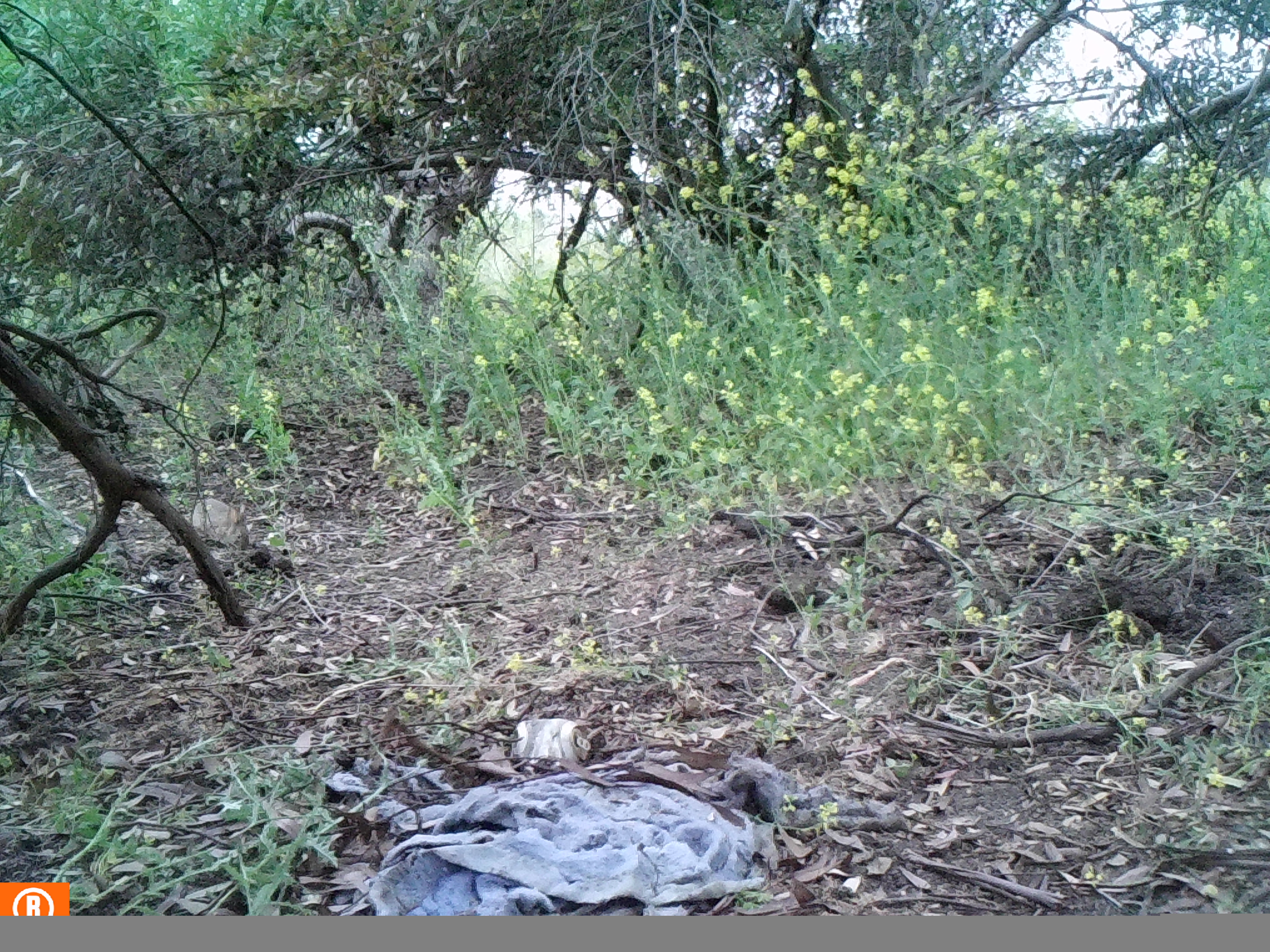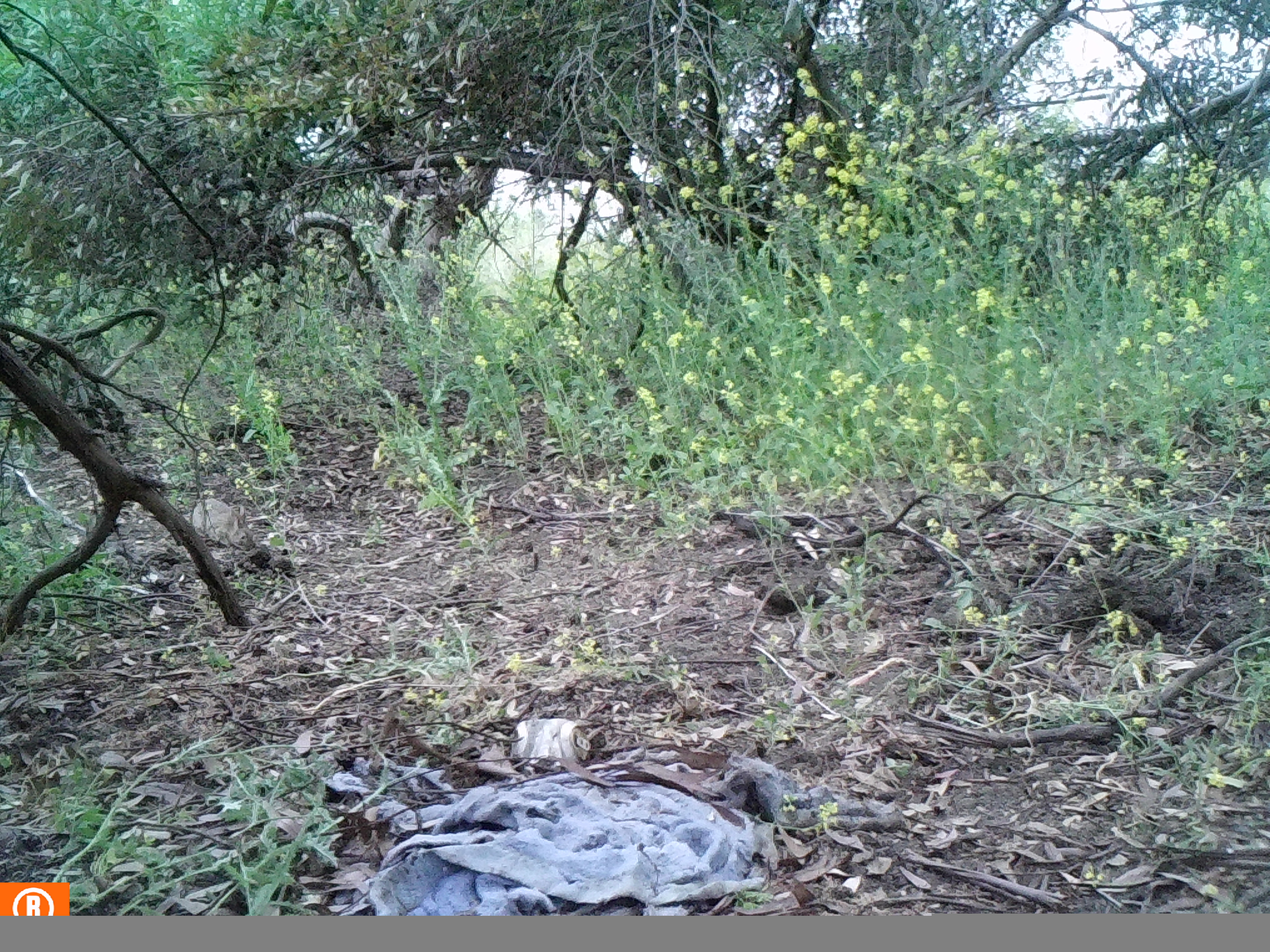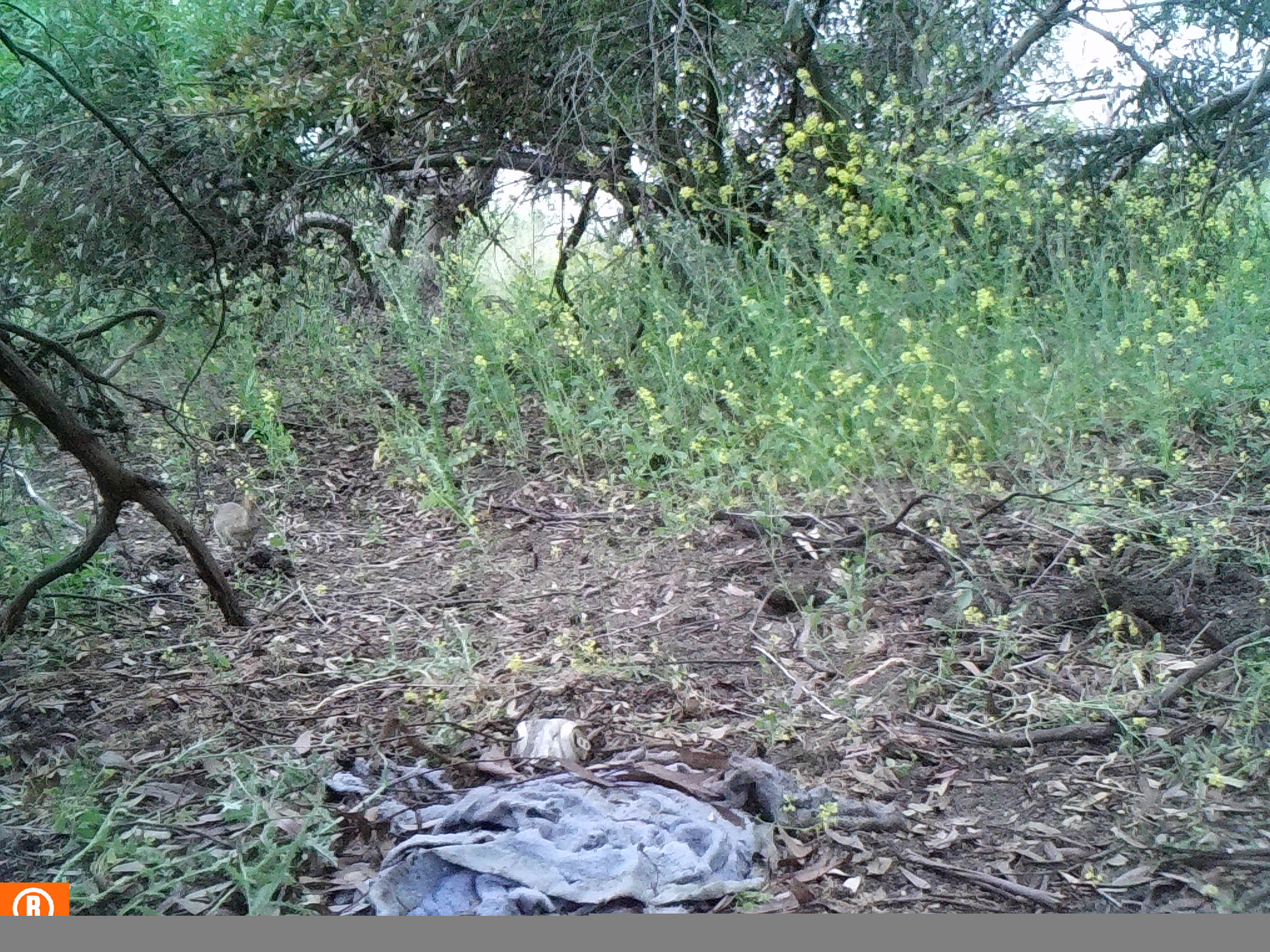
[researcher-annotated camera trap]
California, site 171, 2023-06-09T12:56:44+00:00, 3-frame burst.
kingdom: Animalia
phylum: Chordata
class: Mammalia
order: Lagomorpha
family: Leporidae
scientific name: Leporidae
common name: rabbit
Rabbit (Leporidae).